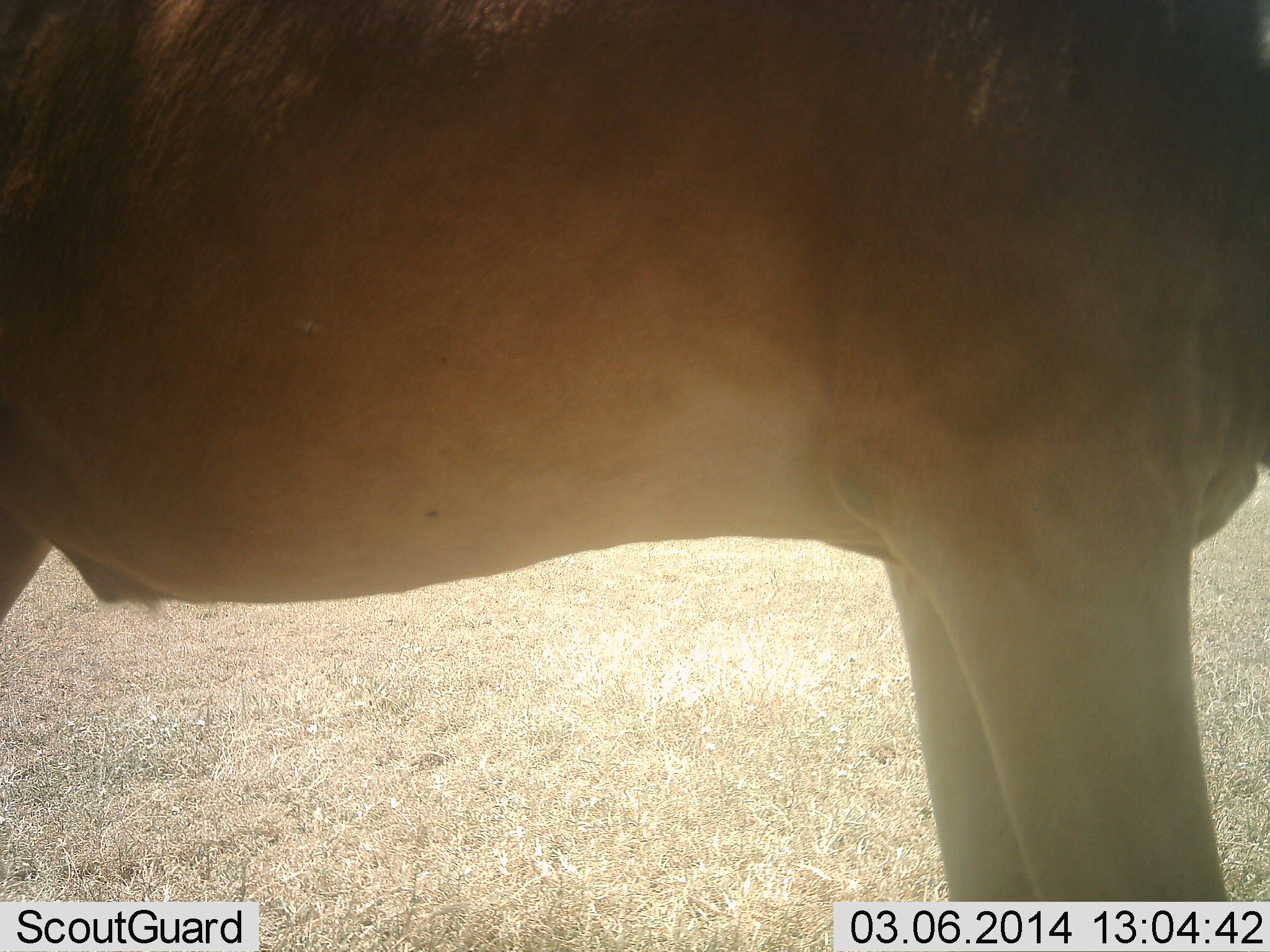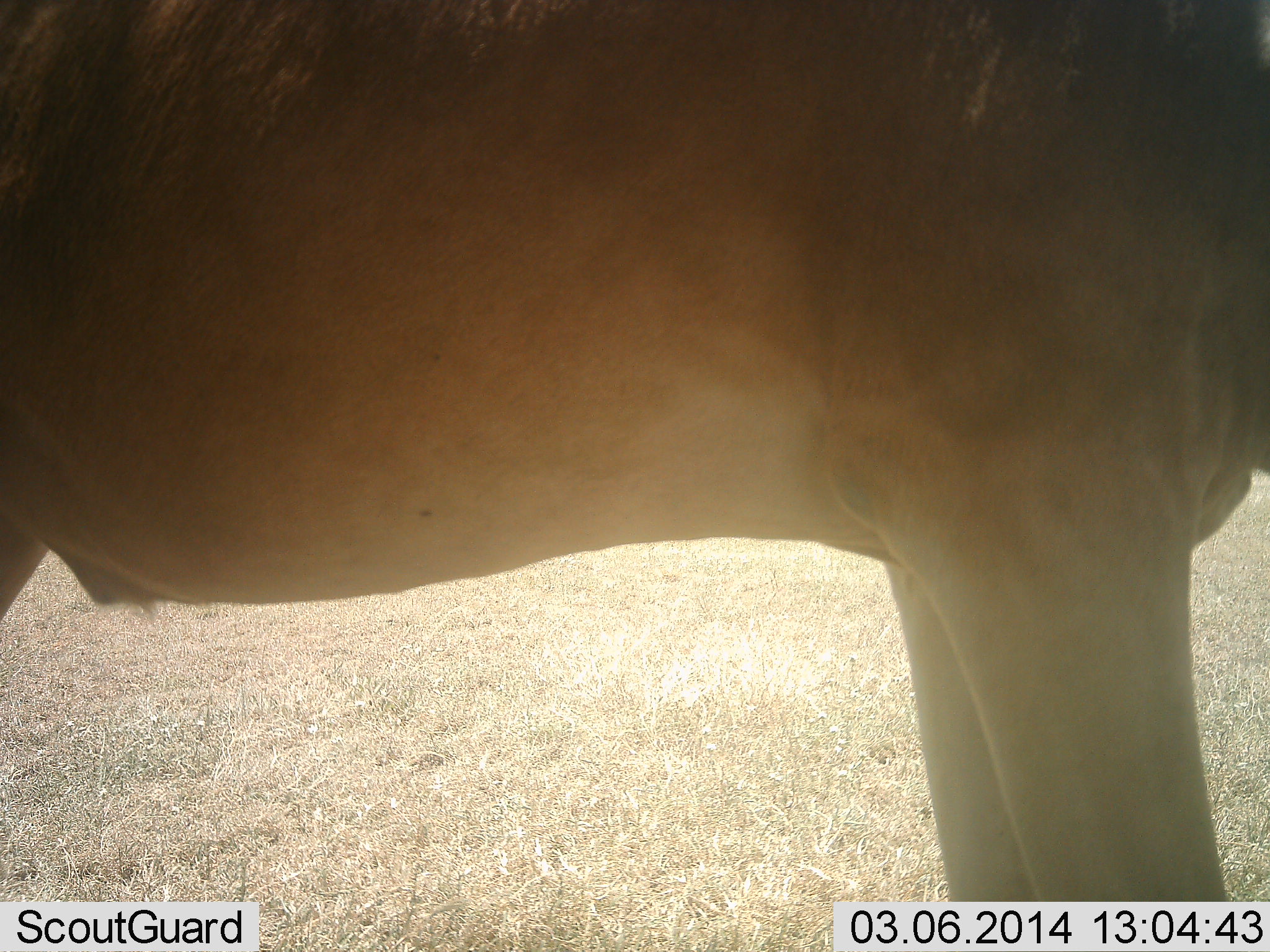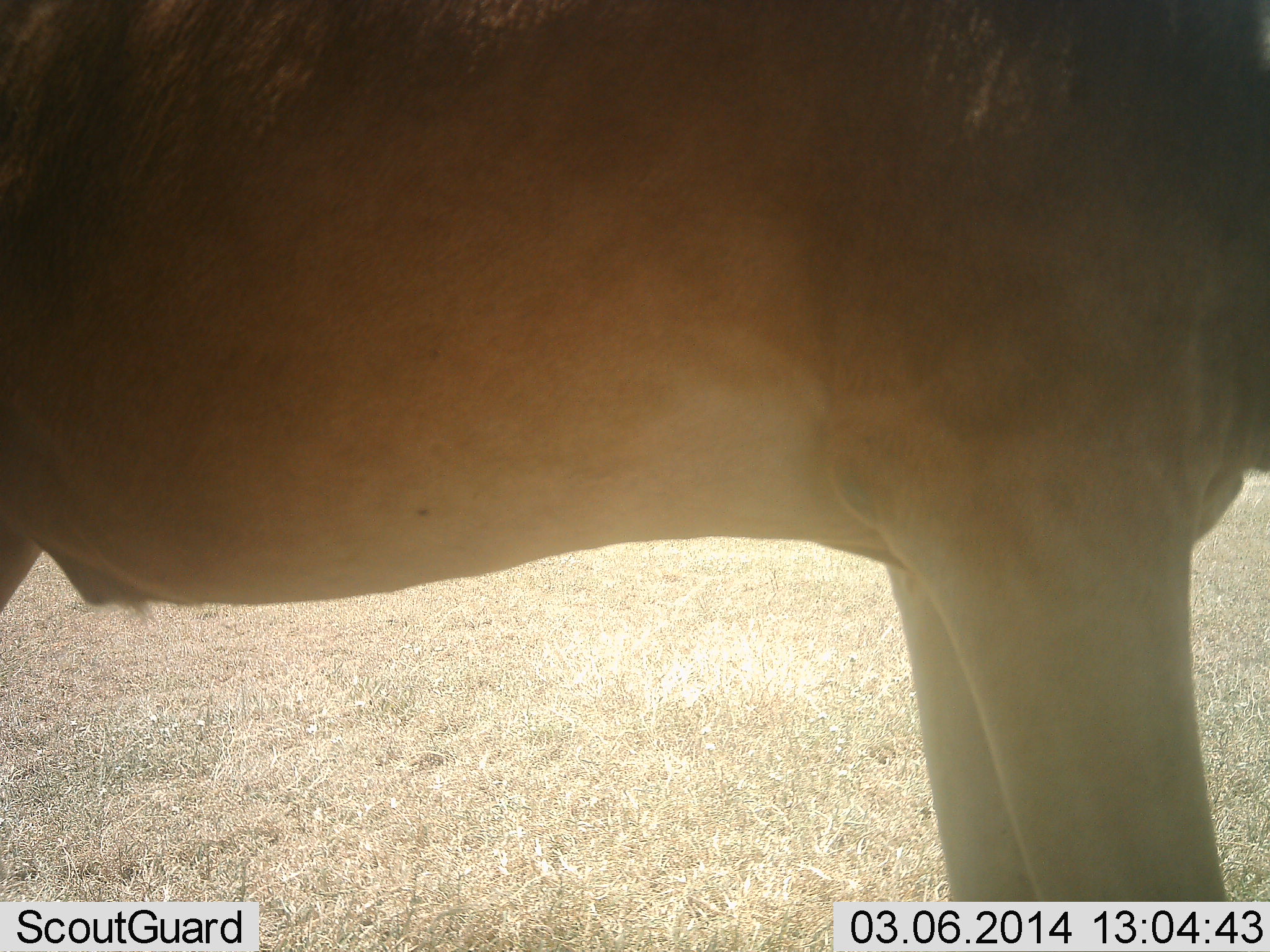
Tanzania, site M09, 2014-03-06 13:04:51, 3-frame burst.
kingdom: Animalia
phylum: Chordata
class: Mammalia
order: Artiodactyla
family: Bovidae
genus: Alcelaphus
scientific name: Alcelaphus buselaphus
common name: hartebeest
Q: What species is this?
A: Hartebeest (Alcelaphus buselaphus).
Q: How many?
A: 1.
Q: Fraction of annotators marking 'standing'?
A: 100%.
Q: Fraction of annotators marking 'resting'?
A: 0%.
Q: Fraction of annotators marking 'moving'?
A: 0%.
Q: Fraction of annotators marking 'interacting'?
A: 0%.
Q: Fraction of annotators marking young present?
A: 0%.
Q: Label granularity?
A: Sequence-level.